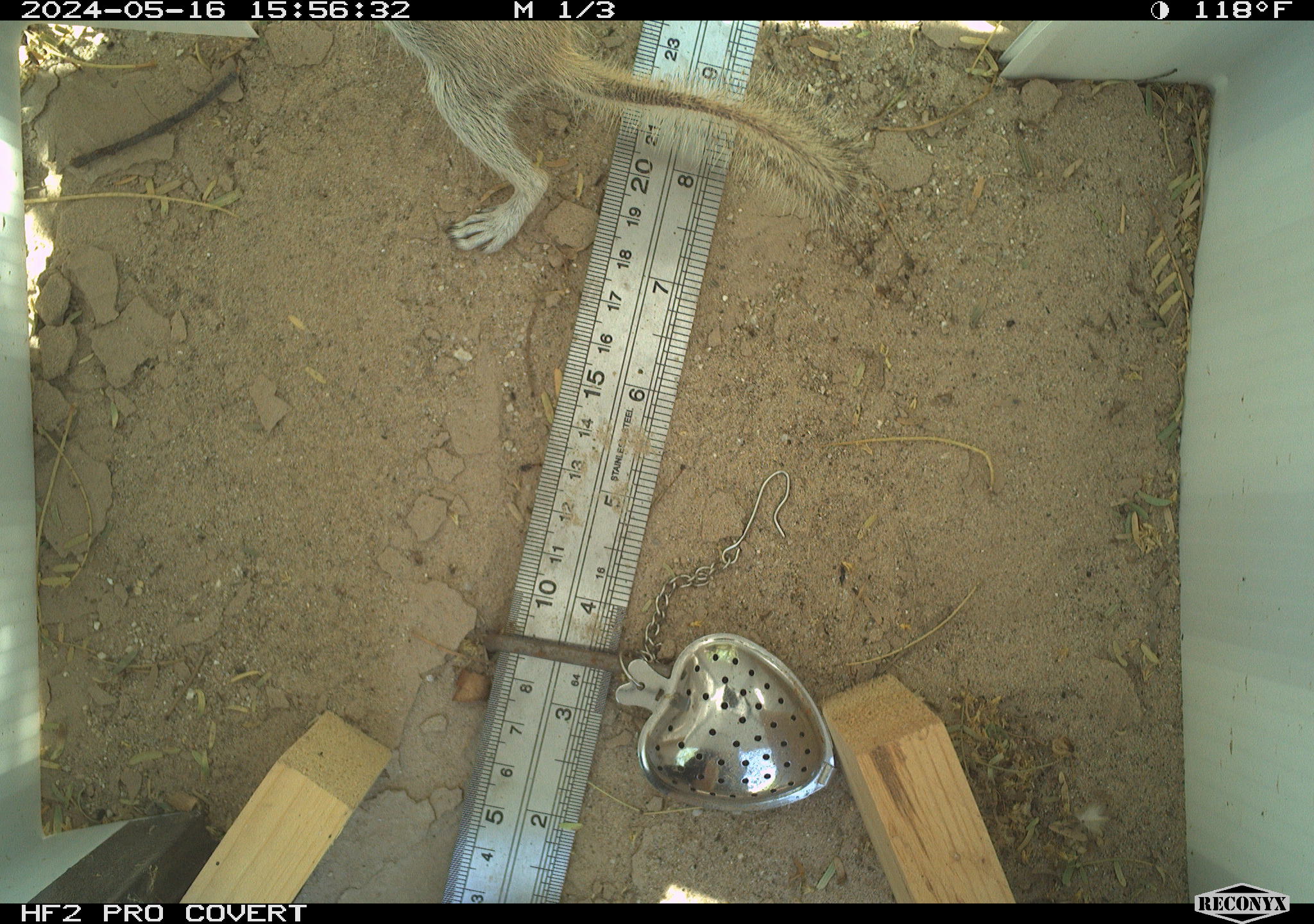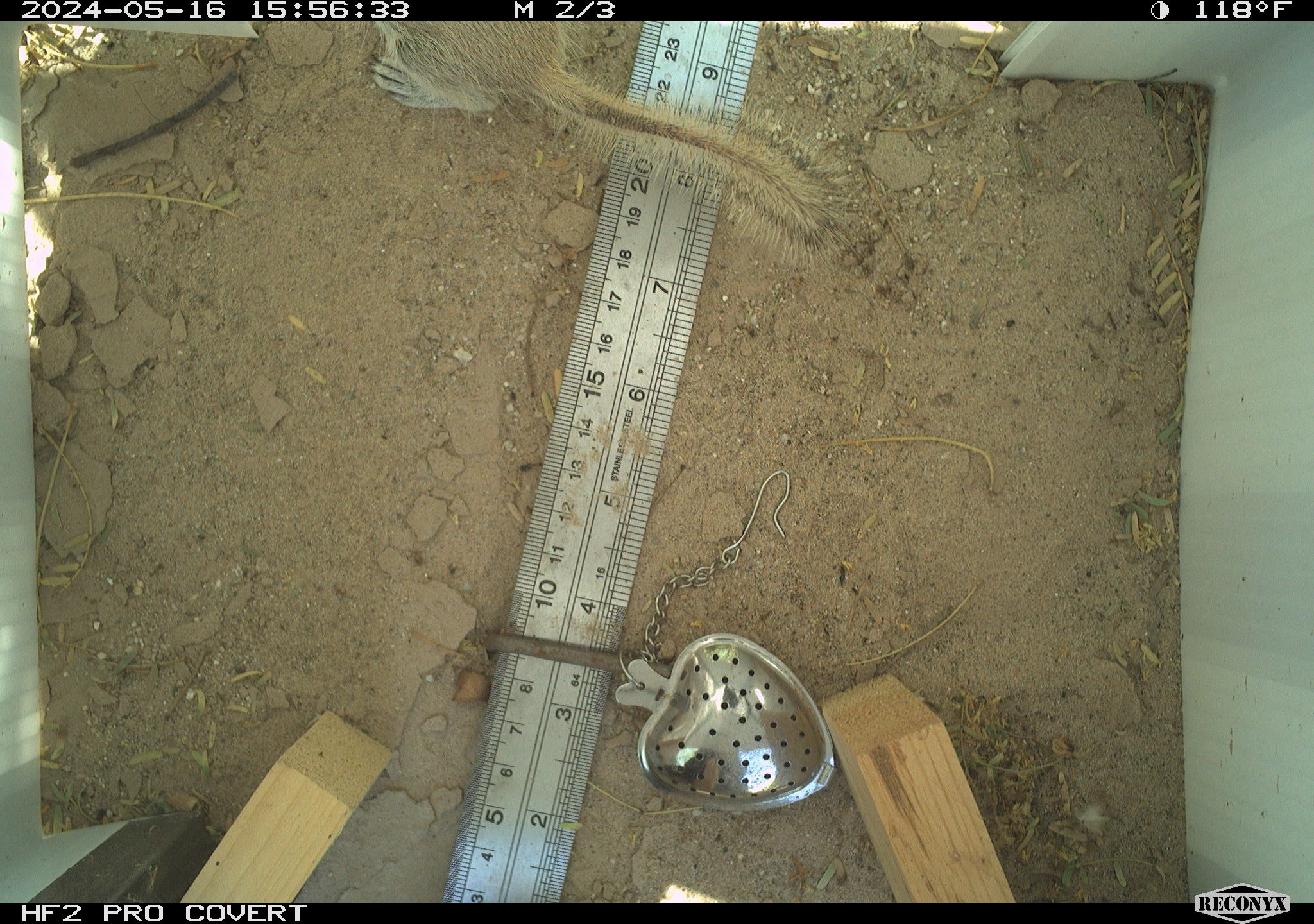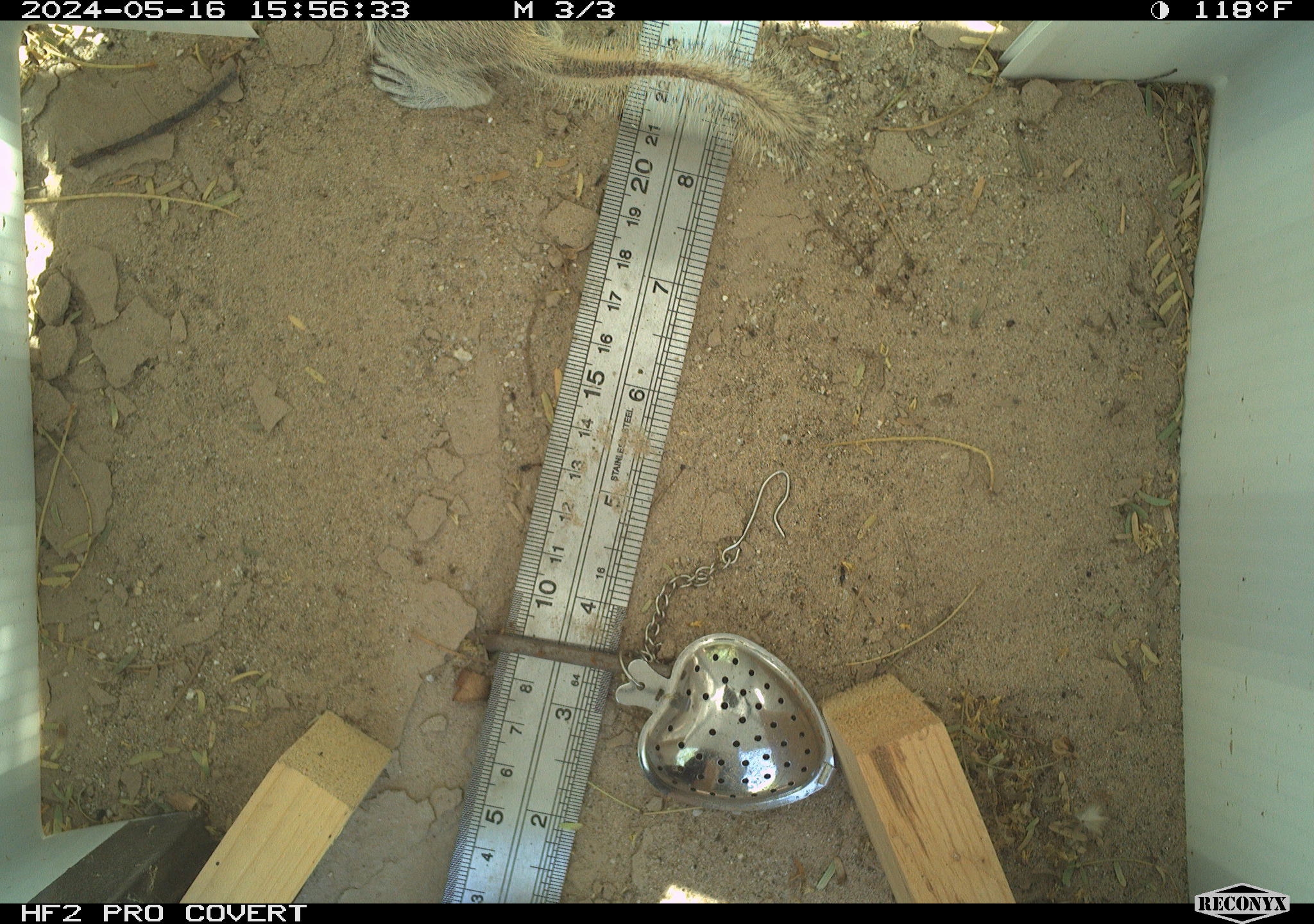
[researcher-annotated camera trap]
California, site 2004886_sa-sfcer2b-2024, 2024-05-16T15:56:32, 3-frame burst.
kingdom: Animalia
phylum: Chordata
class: Mammalia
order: Rodentia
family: Sciuridae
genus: Xerospermophilus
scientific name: Xerospermophilus tereticaudus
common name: round-tailed ground squirrel